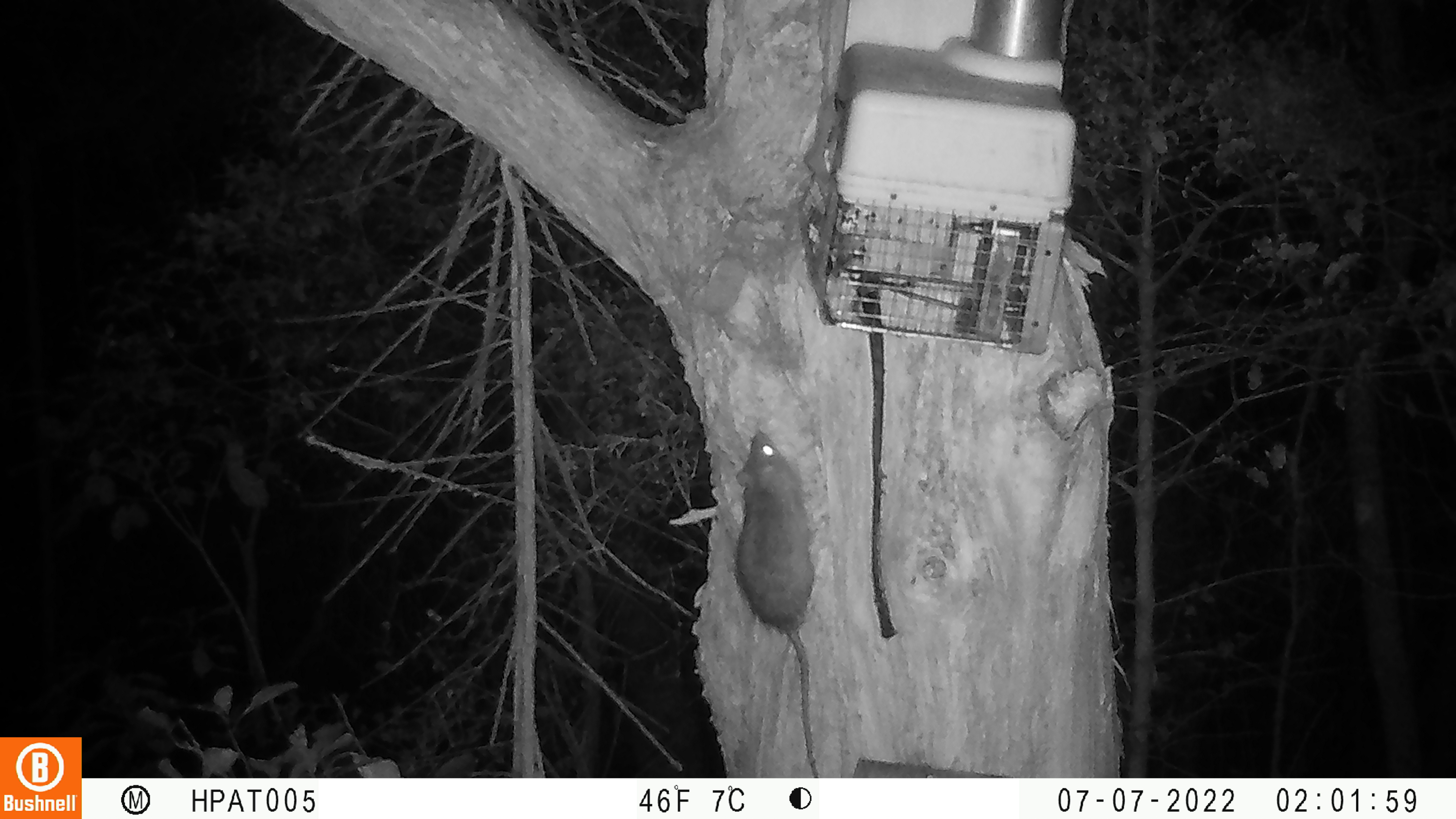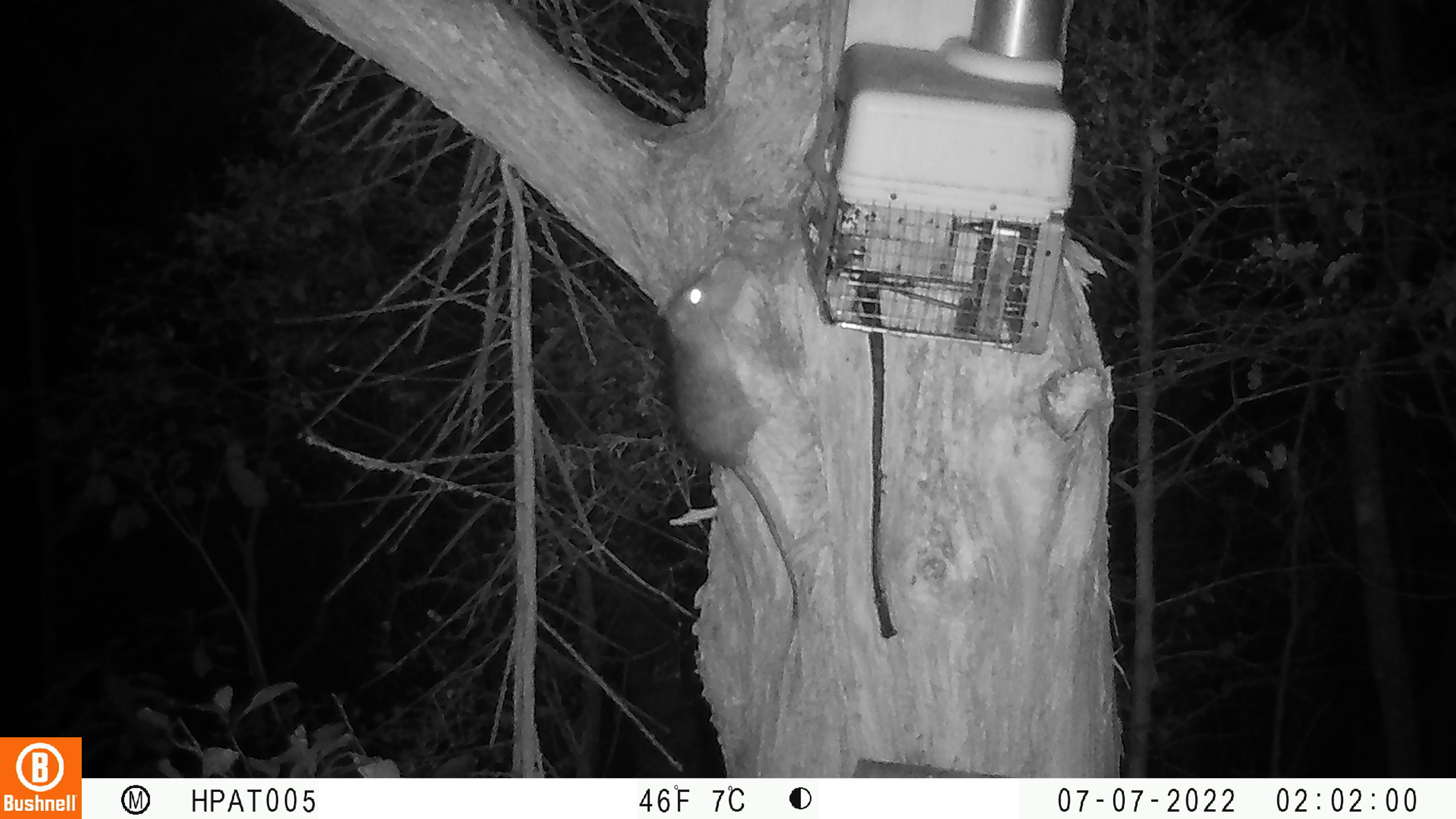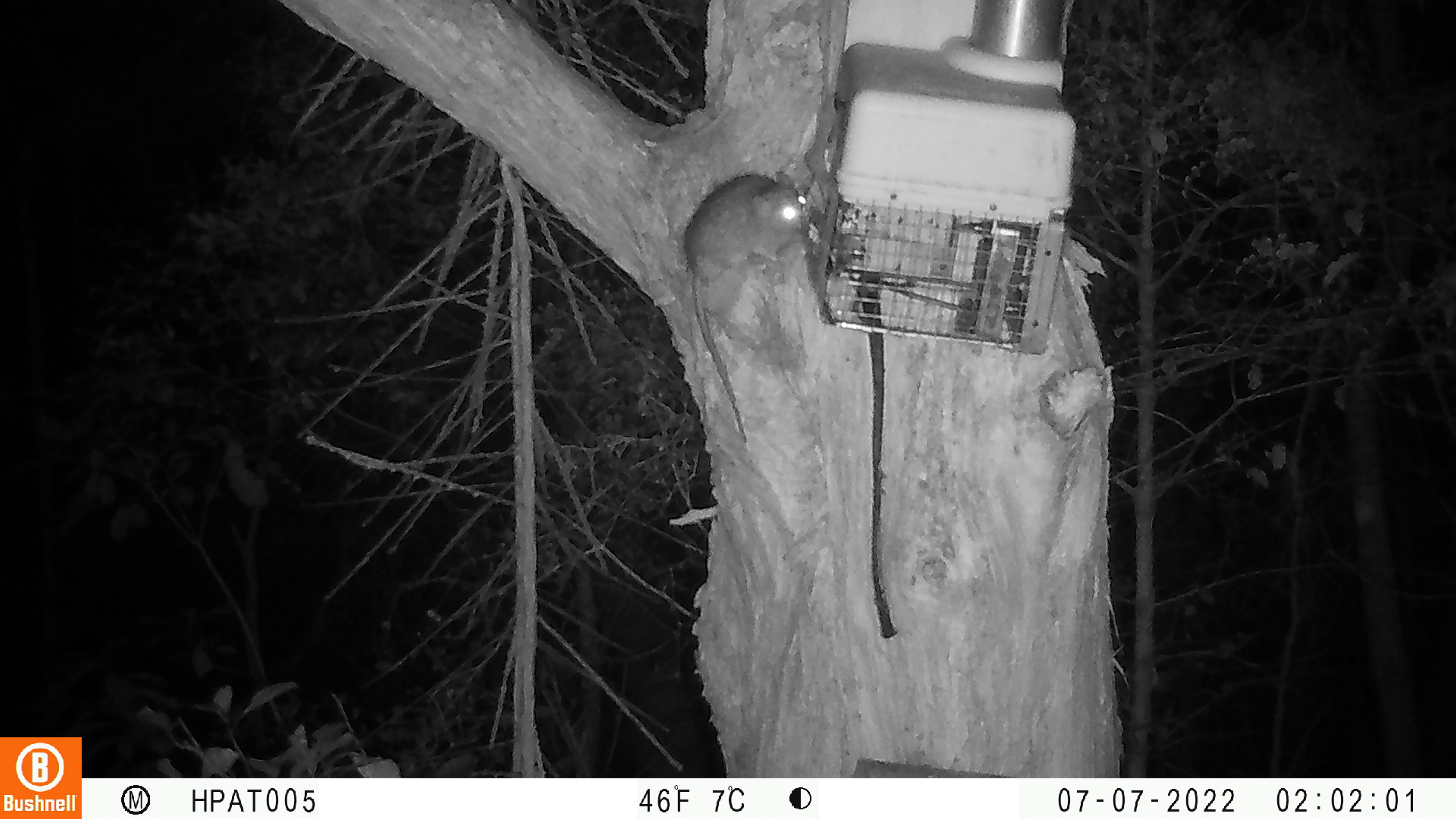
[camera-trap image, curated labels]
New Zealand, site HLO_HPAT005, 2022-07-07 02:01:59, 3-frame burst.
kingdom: Animalia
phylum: Chordata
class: Mammalia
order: Rodentia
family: Muridae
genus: Rattus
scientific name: Rattus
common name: rat